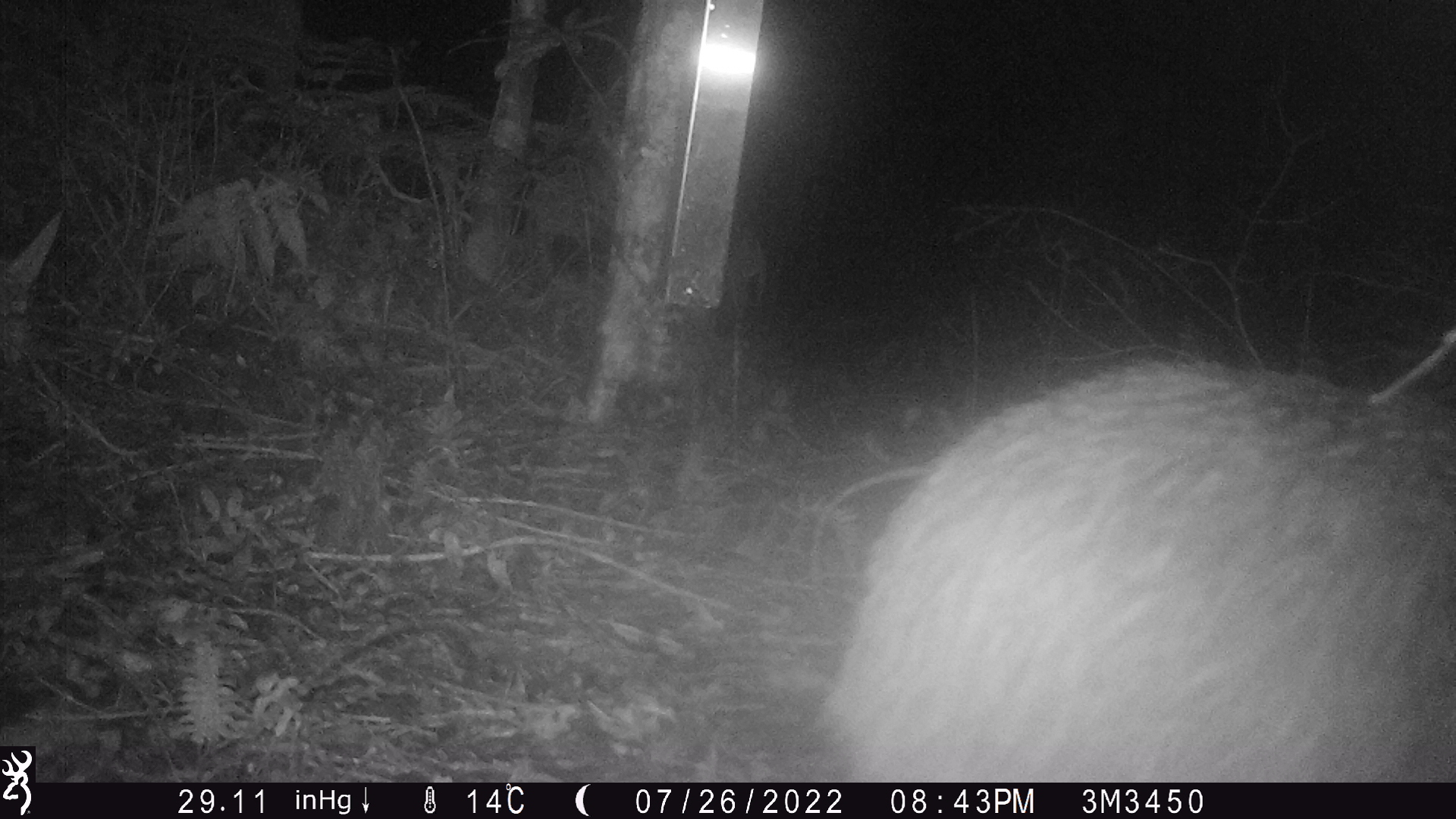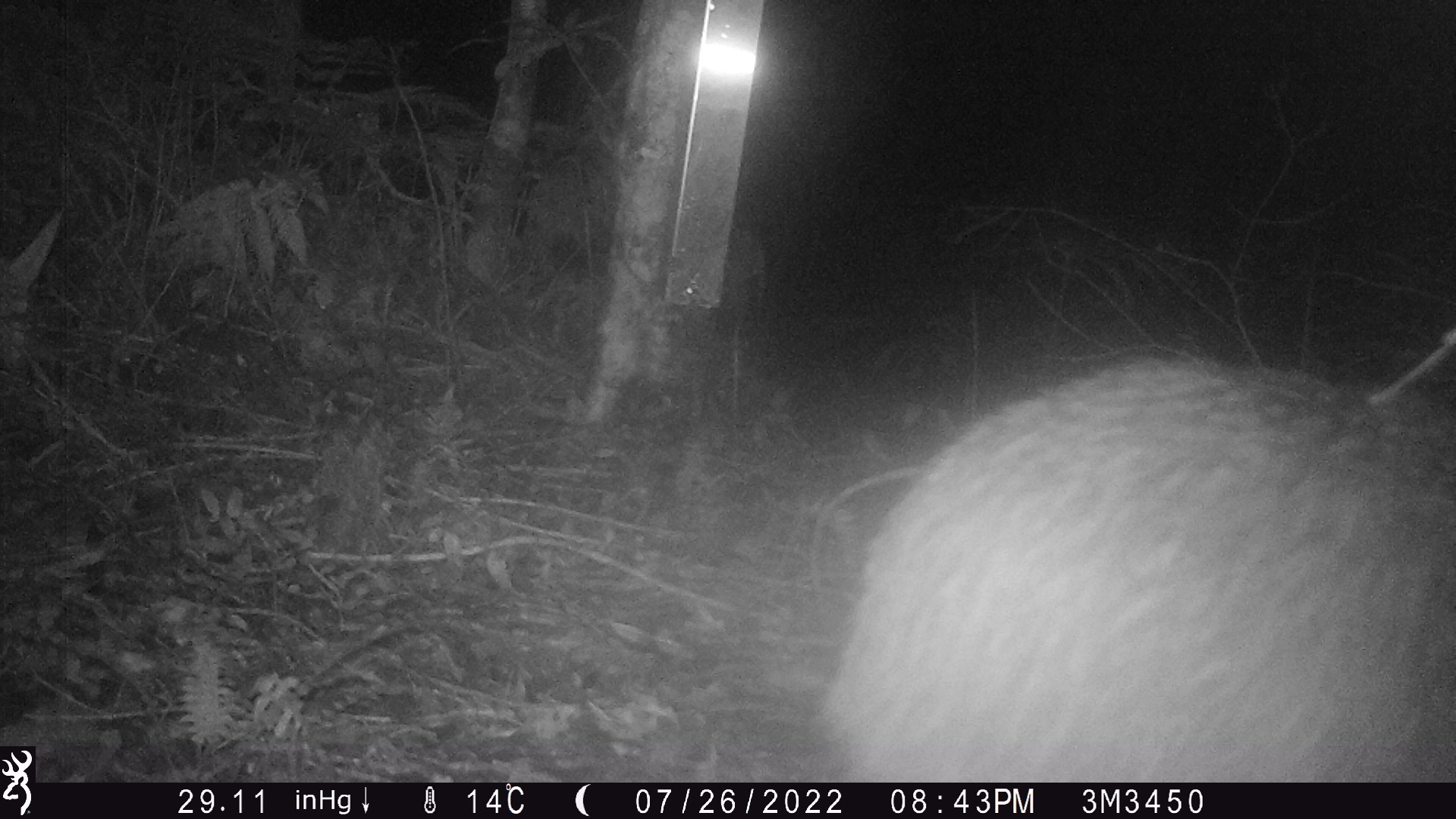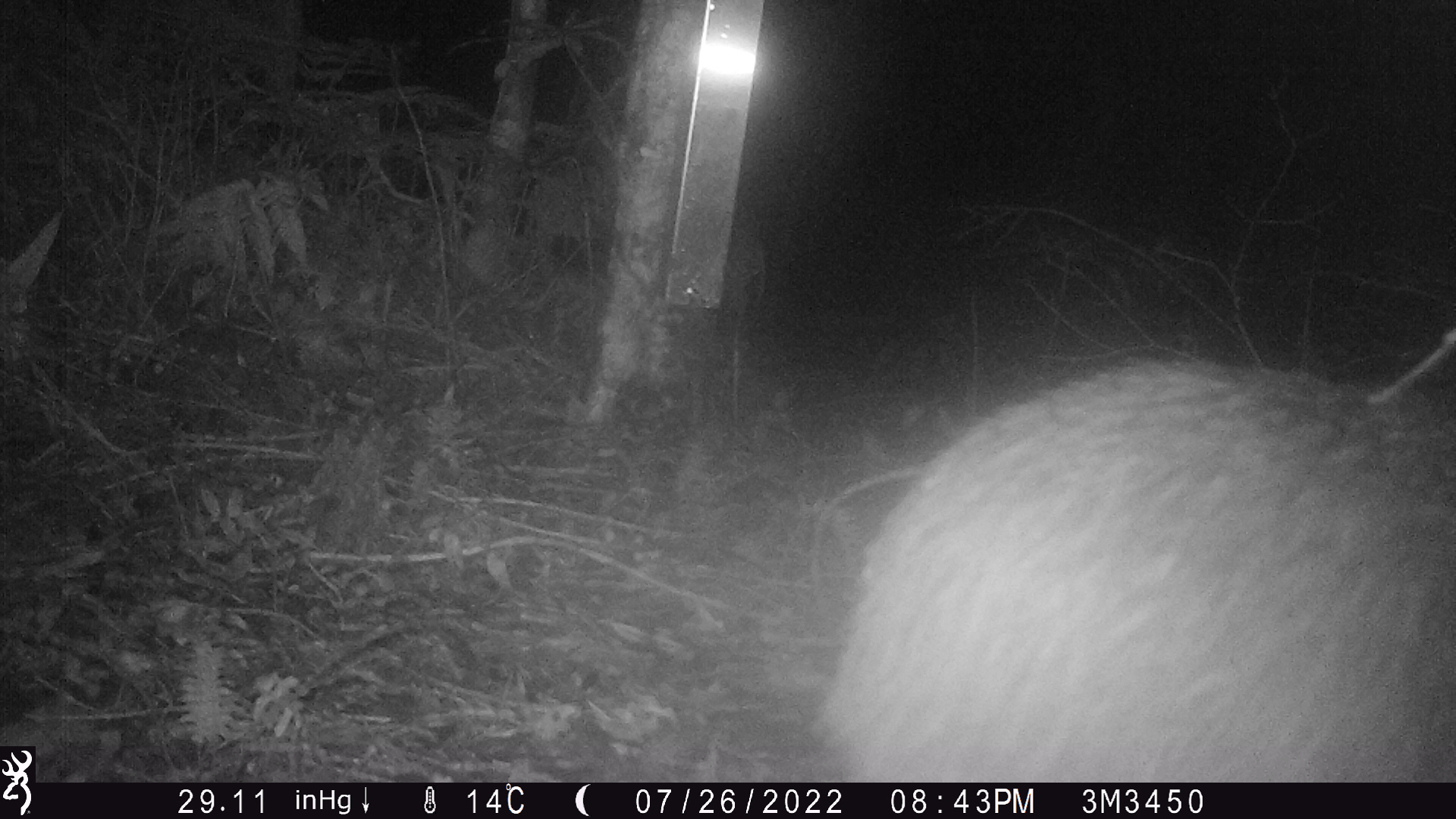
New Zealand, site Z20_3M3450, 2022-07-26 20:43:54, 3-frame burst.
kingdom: Animalia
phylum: Chordata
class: Aves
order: Apterygiformes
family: Apterygidae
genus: Apteryx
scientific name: Apteryx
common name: kiwi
Kiwi (Apteryx).